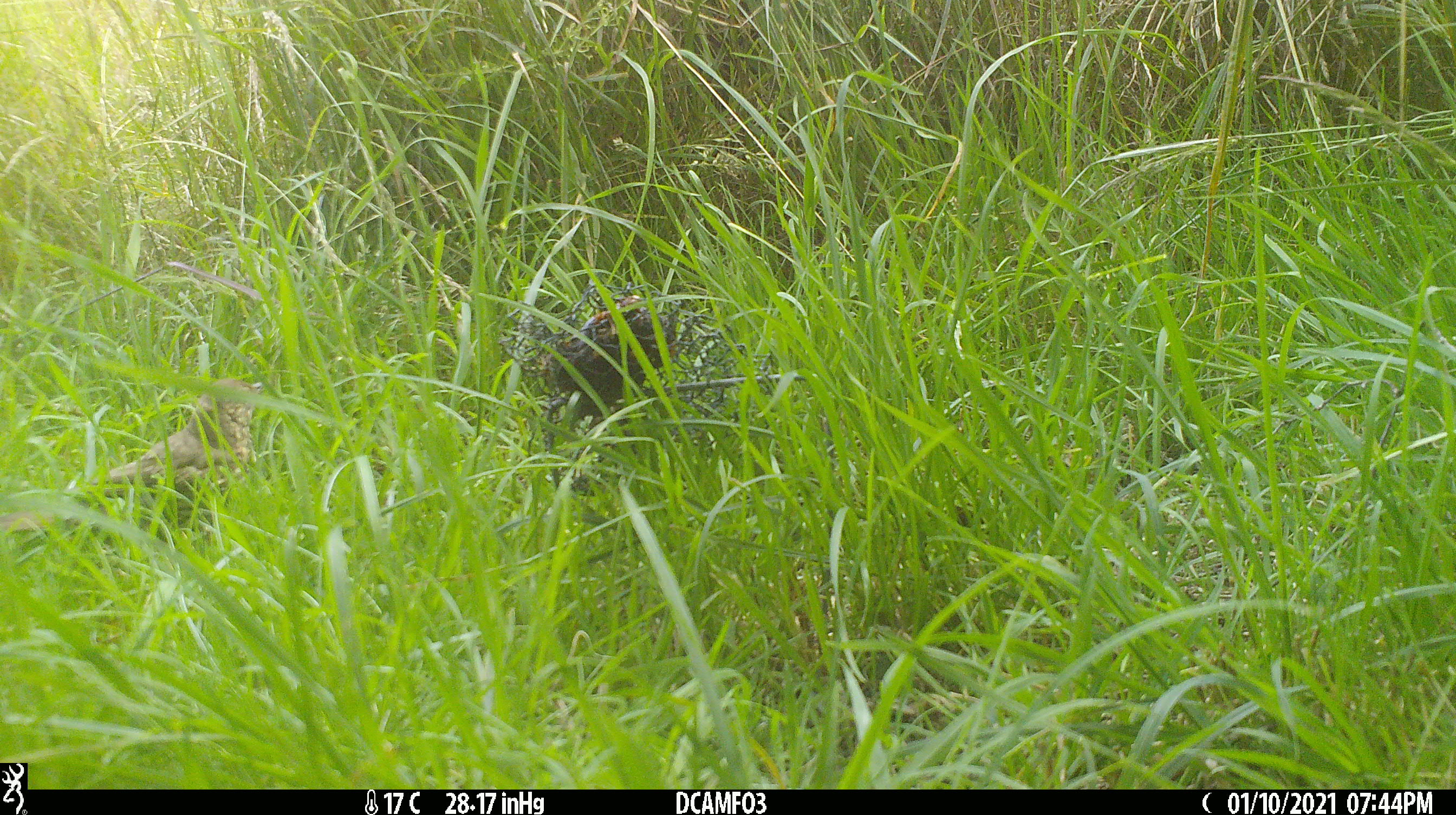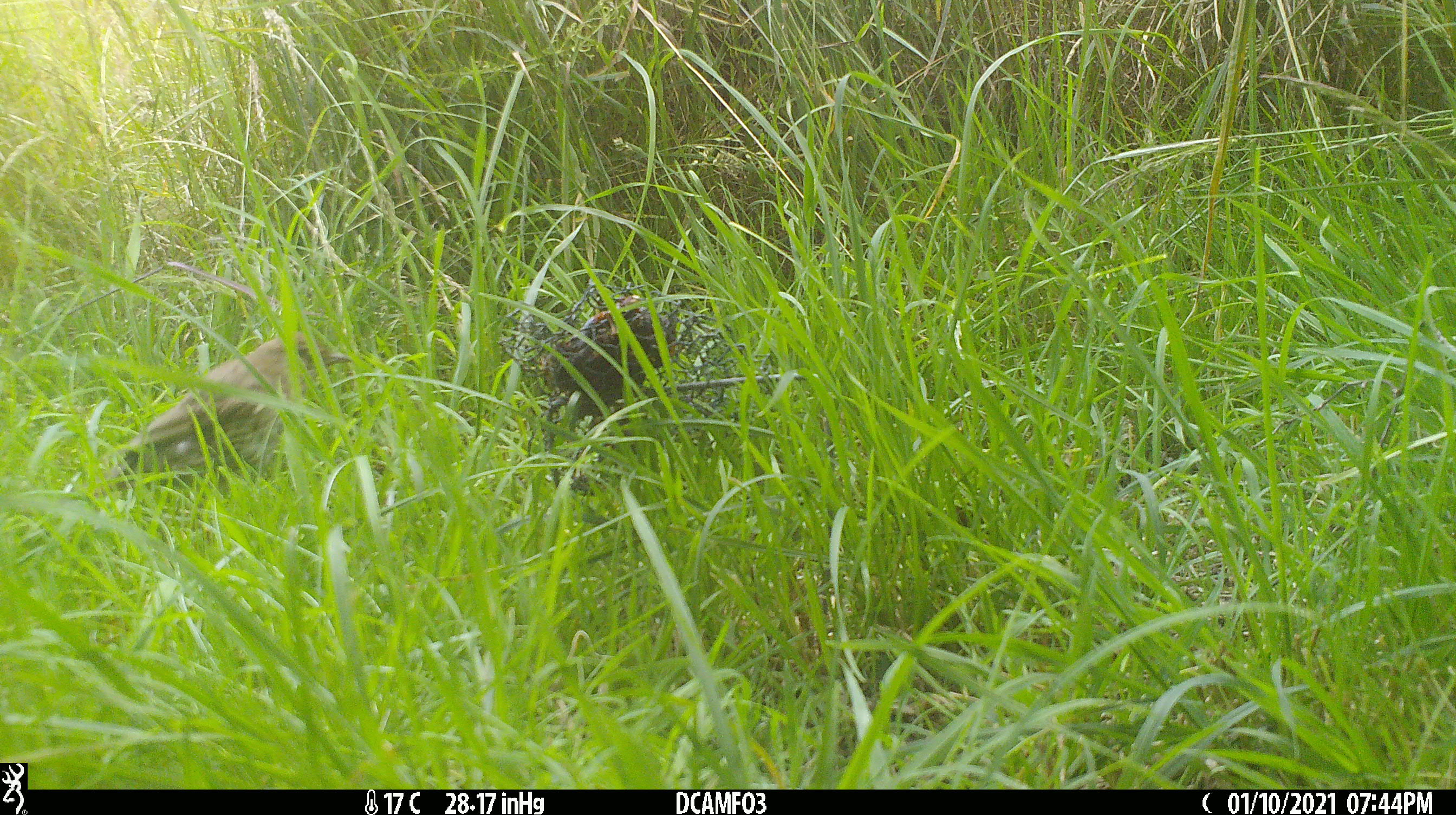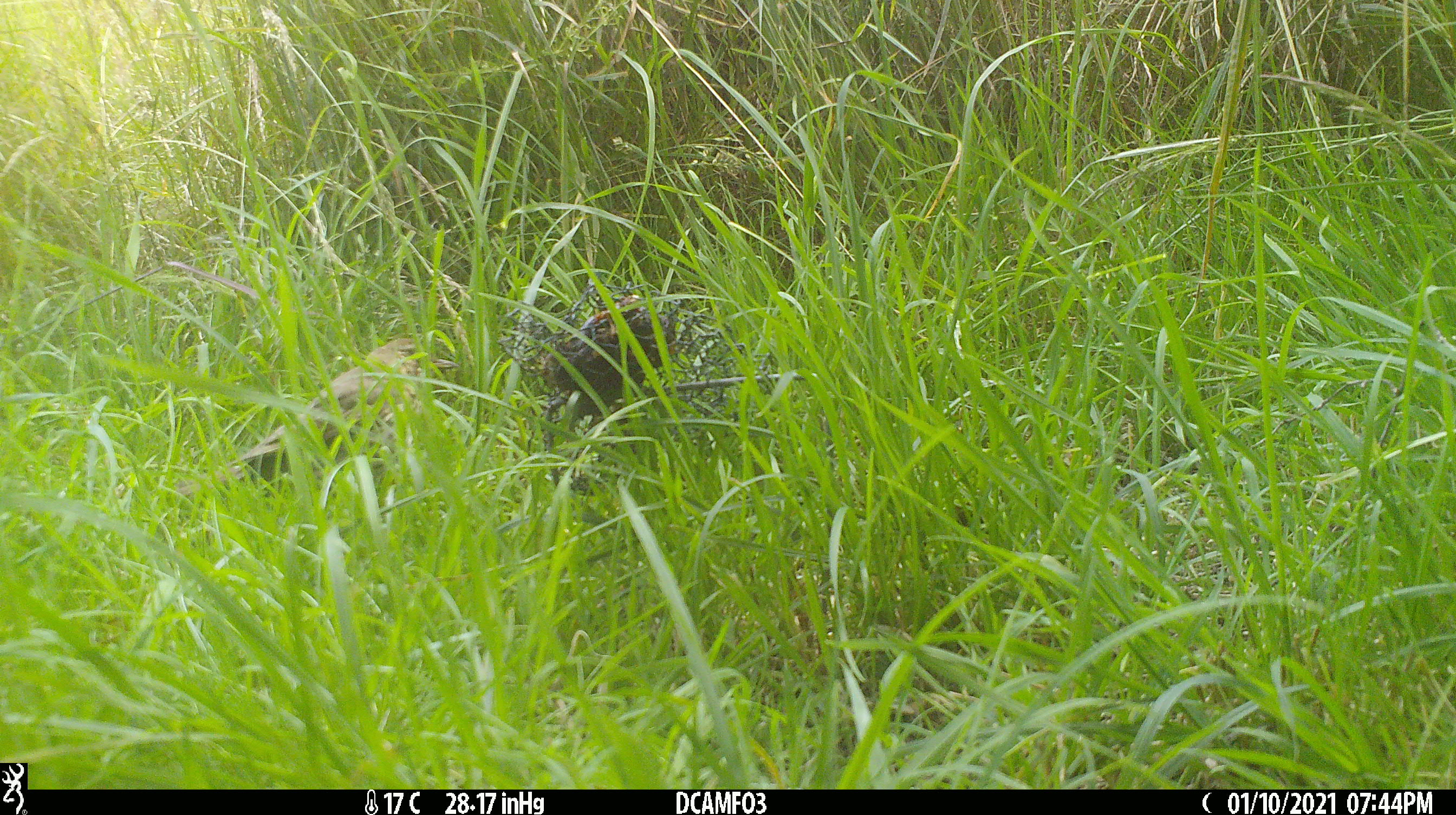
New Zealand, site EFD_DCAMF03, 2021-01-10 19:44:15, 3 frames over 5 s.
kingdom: Animalia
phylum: Chordata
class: Aves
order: Passeriformes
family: Turdidae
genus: Turdus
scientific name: Turdus philomelos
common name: song thrush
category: thrush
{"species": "thrush (song thrush) (Turdus philomelos)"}